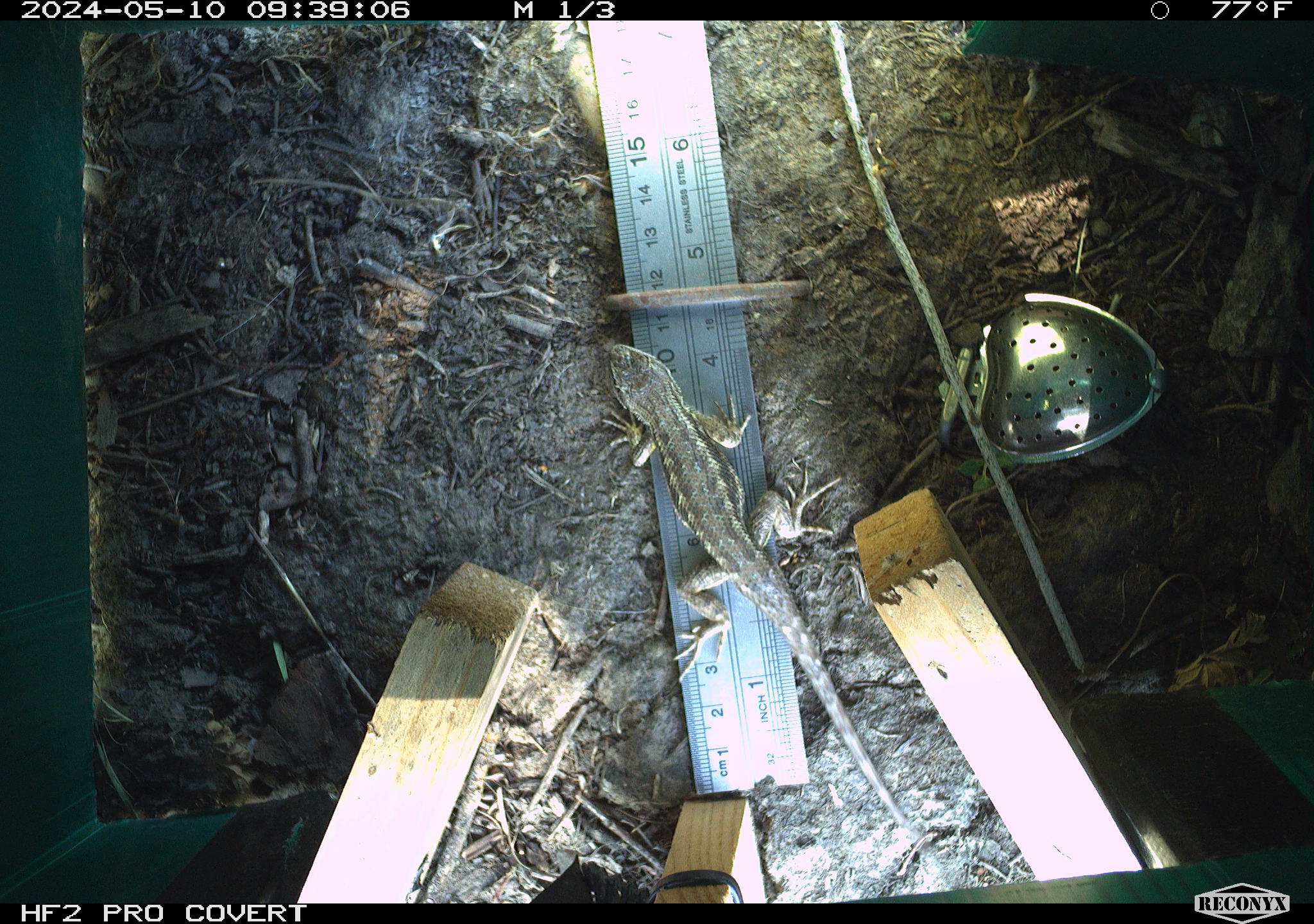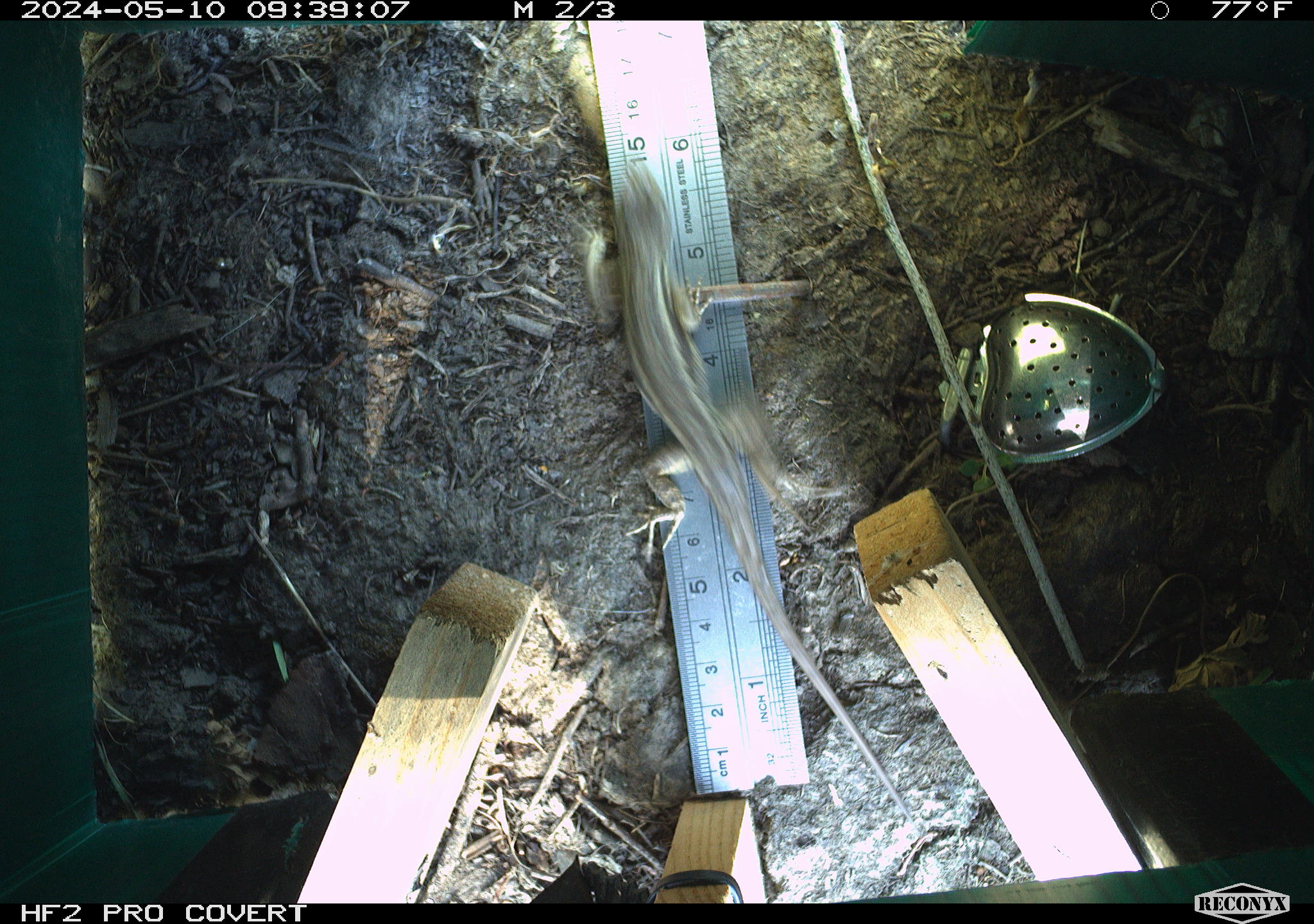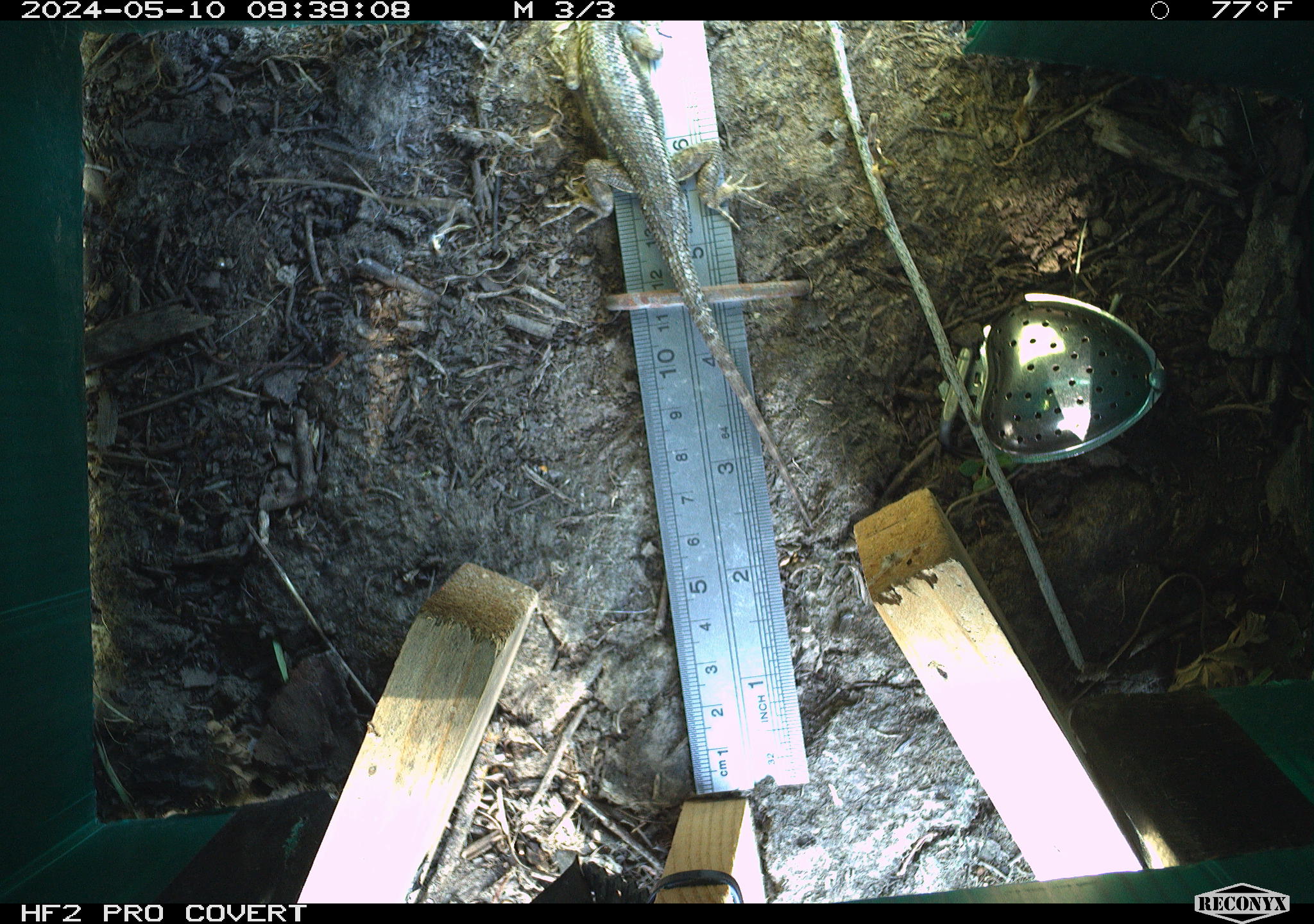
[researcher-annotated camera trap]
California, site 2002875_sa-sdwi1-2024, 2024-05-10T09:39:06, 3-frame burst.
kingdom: Animalia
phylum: Chordata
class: Reptilia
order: Squamata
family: Phrynosomatidae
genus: Sceloporus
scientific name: Sceloporus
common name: spiny lizards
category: sceloporus species